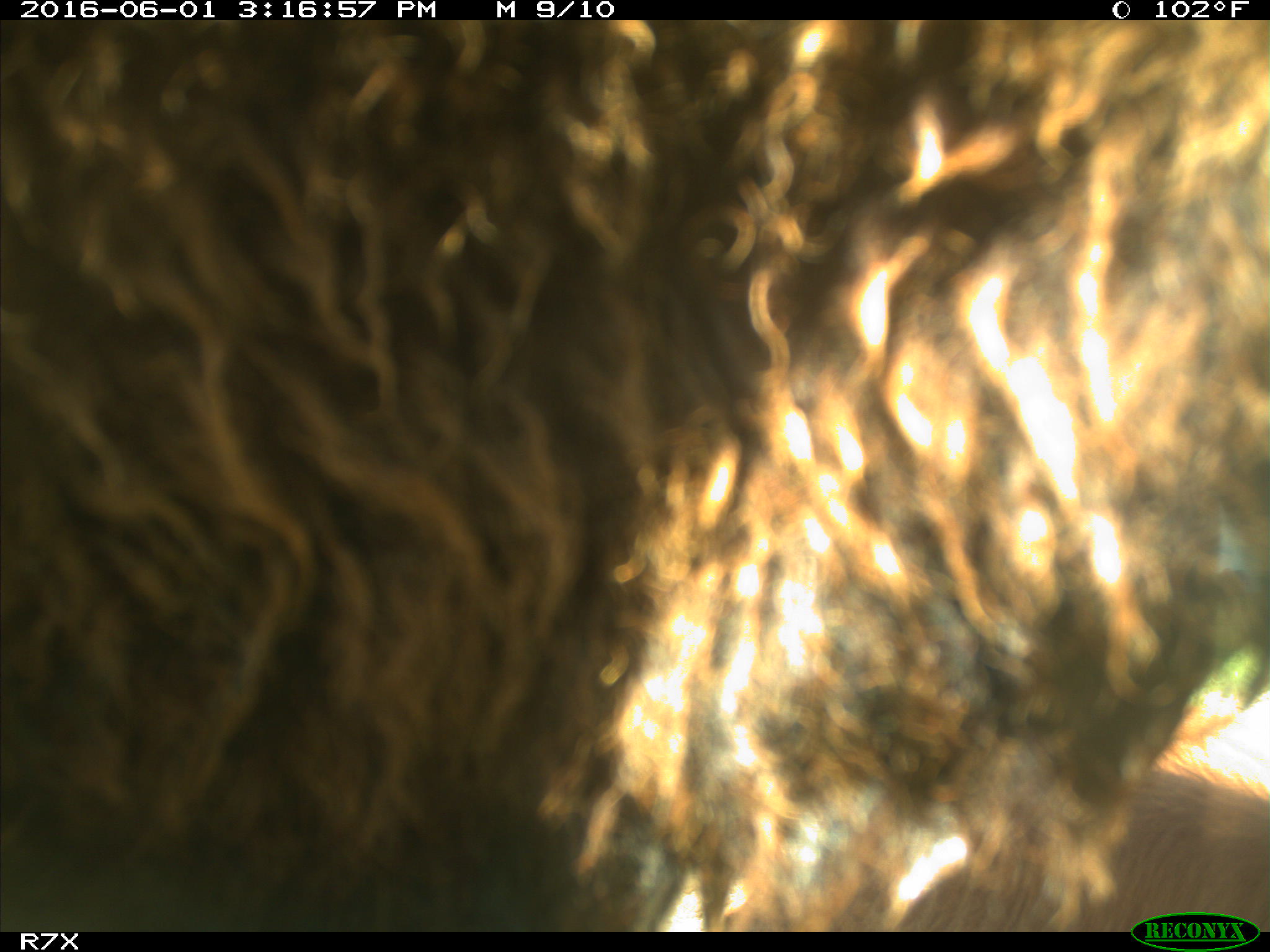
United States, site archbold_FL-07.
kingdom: Animalia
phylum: Chordata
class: Mammalia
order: Artiodactyla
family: Bovidae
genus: Bos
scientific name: Bos taurus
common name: domestic cow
Bos taurus (domestic cow).